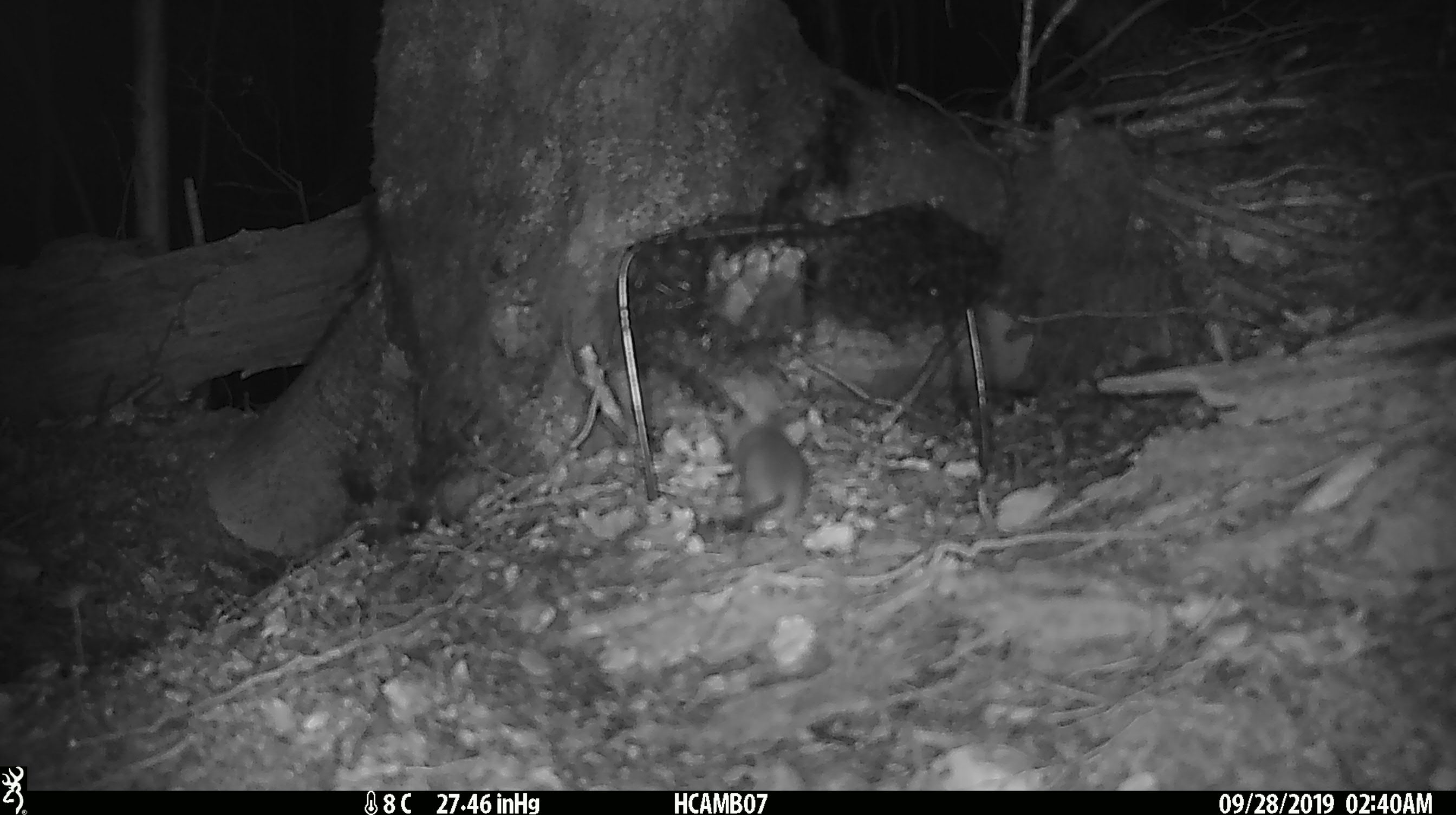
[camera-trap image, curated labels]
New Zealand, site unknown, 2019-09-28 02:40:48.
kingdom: Animalia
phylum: Chordata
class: Mammalia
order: Rodentia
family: Muridae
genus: Mus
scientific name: Mus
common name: mouse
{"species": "mouse (Mus)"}